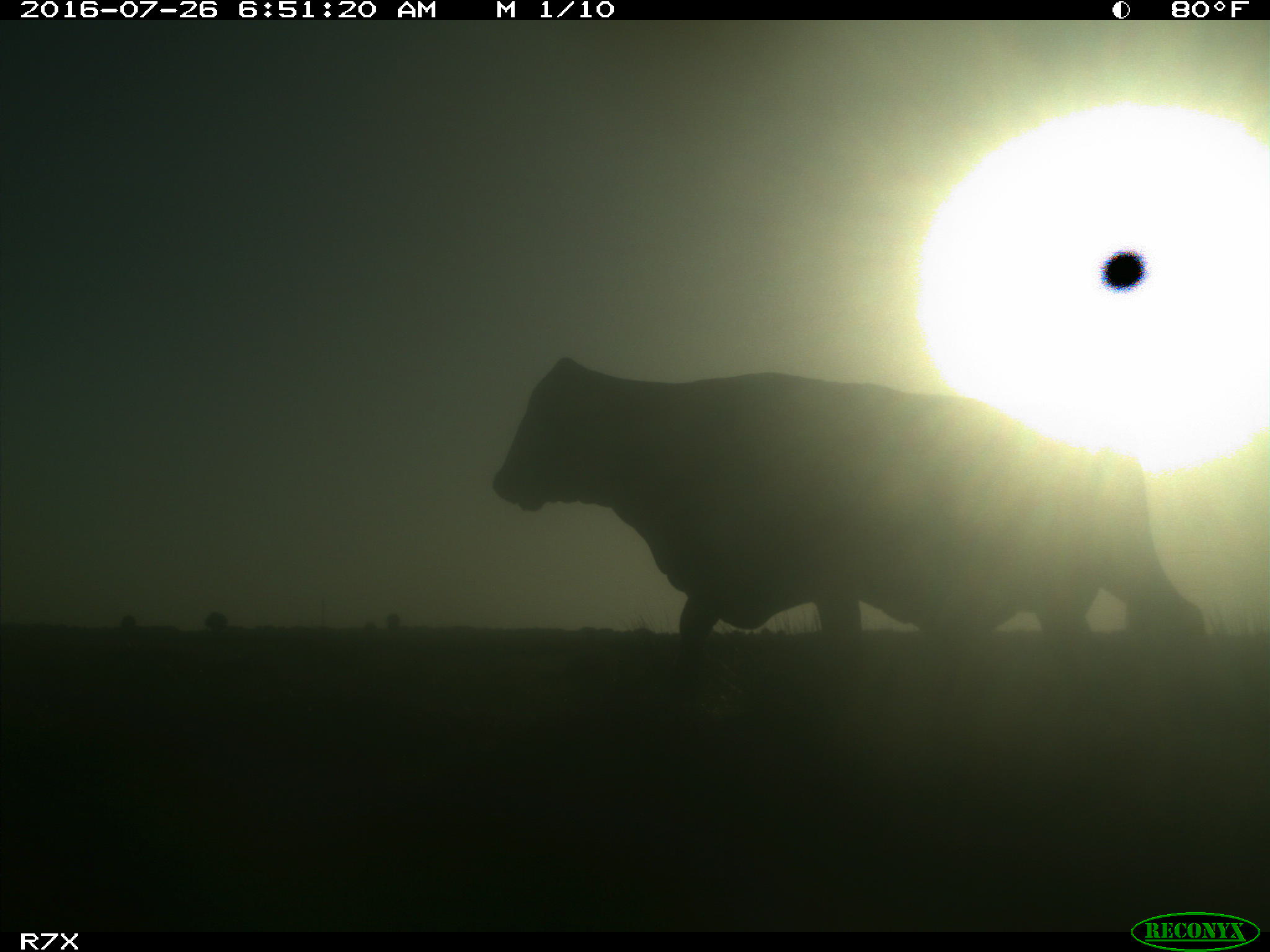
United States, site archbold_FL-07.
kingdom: Animalia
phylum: Chordata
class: Mammalia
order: Artiodactyla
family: Bovidae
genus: Bos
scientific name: Bos taurus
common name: domestic cow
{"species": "Bos taurus (domestic cow)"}